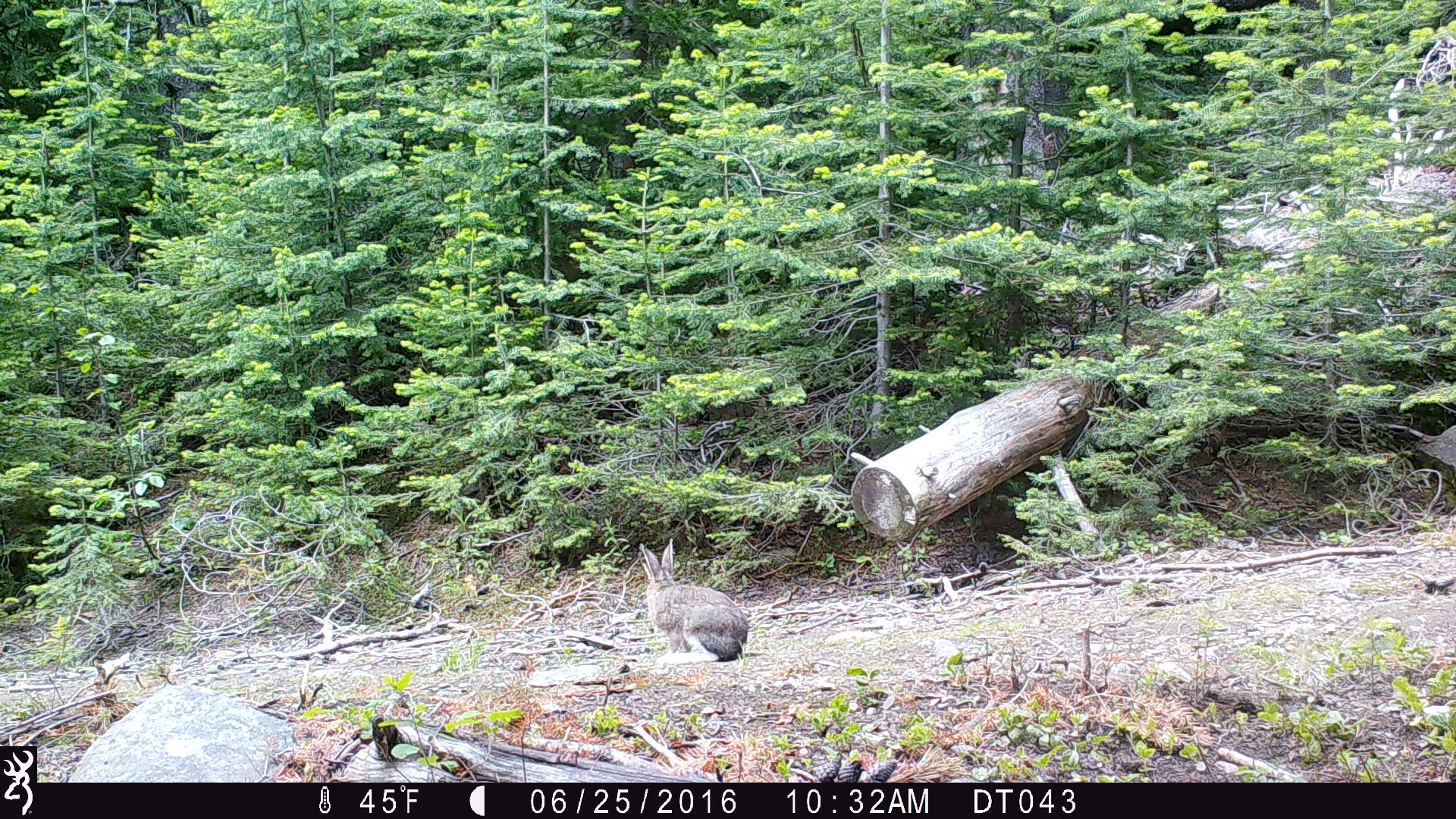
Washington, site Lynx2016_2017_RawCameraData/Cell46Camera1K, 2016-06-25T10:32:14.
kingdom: Animalia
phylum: Chordata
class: Mammalia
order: Lagomorpha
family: Leporidae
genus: Lepus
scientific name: Lepus americanus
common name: snowshoe hare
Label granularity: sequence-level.